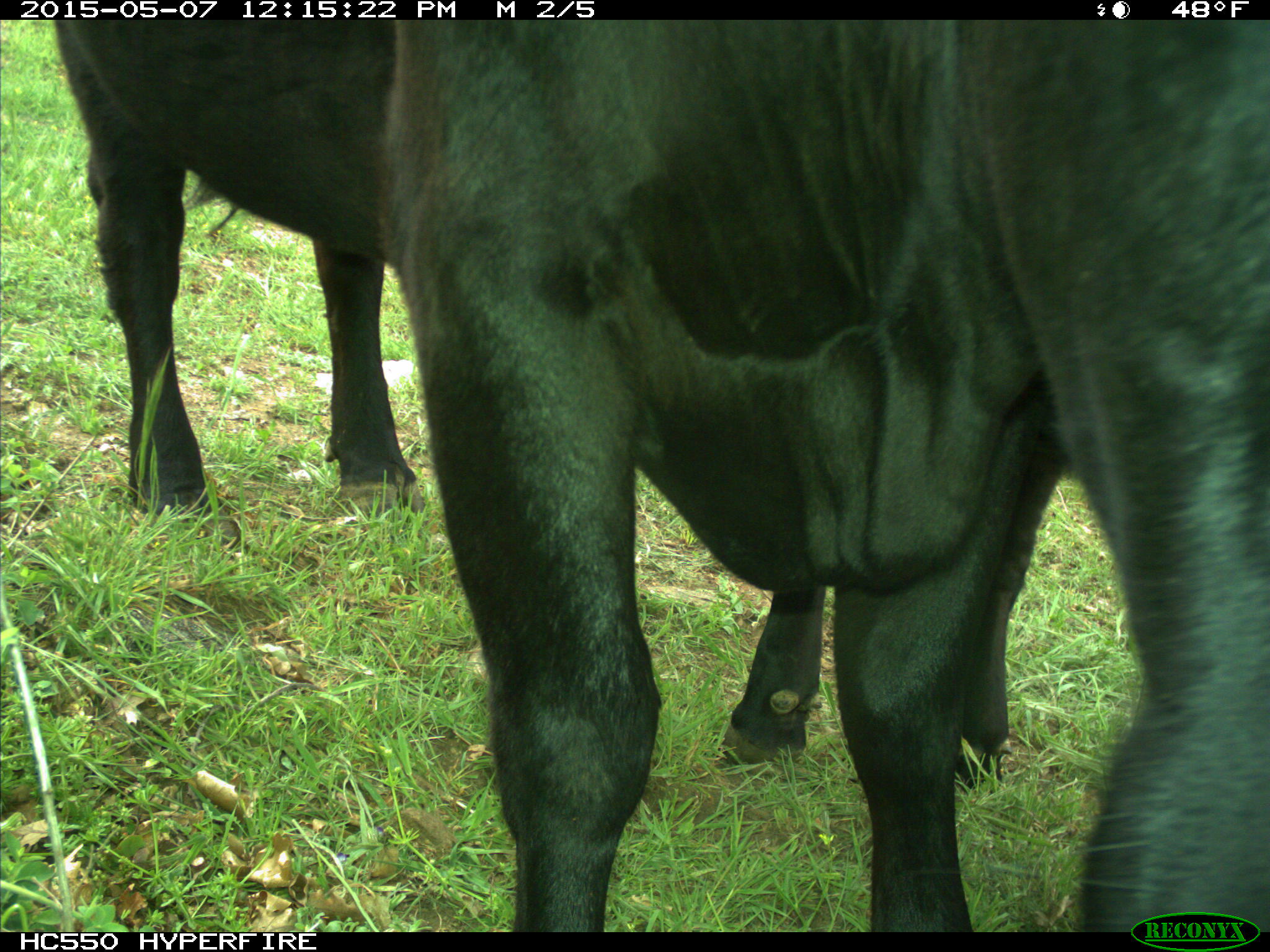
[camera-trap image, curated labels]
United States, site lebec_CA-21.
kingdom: Animalia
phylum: Chordata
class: Mammalia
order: Artiodactyla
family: Bovidae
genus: Bos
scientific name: Bos taurus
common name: domestic cow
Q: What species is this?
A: Bos taurus (domestic cow).